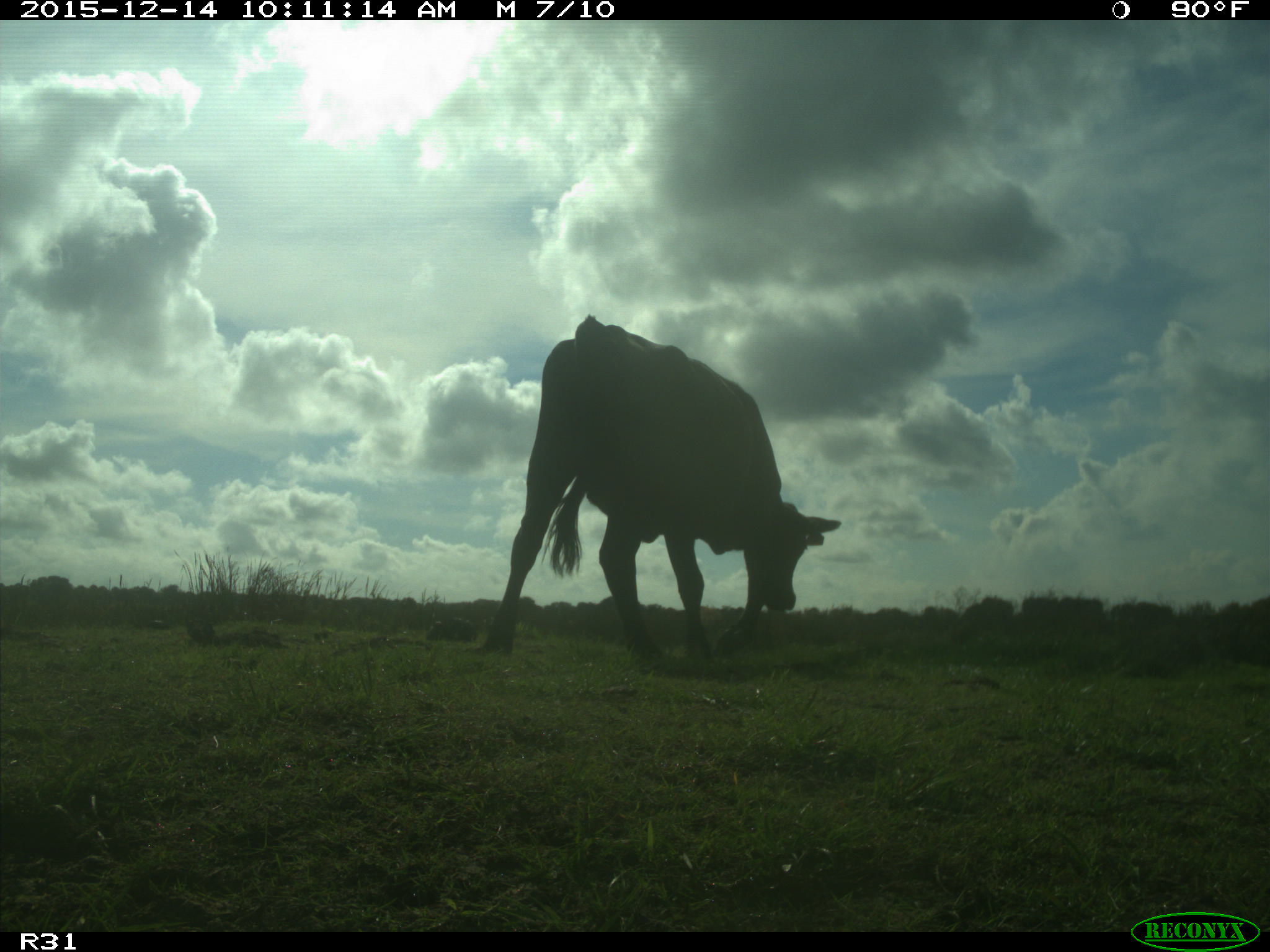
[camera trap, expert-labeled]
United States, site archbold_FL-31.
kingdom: Animalia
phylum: Chordata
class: Mammalia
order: Artiodactyla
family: Bovidae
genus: Bos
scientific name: Bos taurus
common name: domestic cow